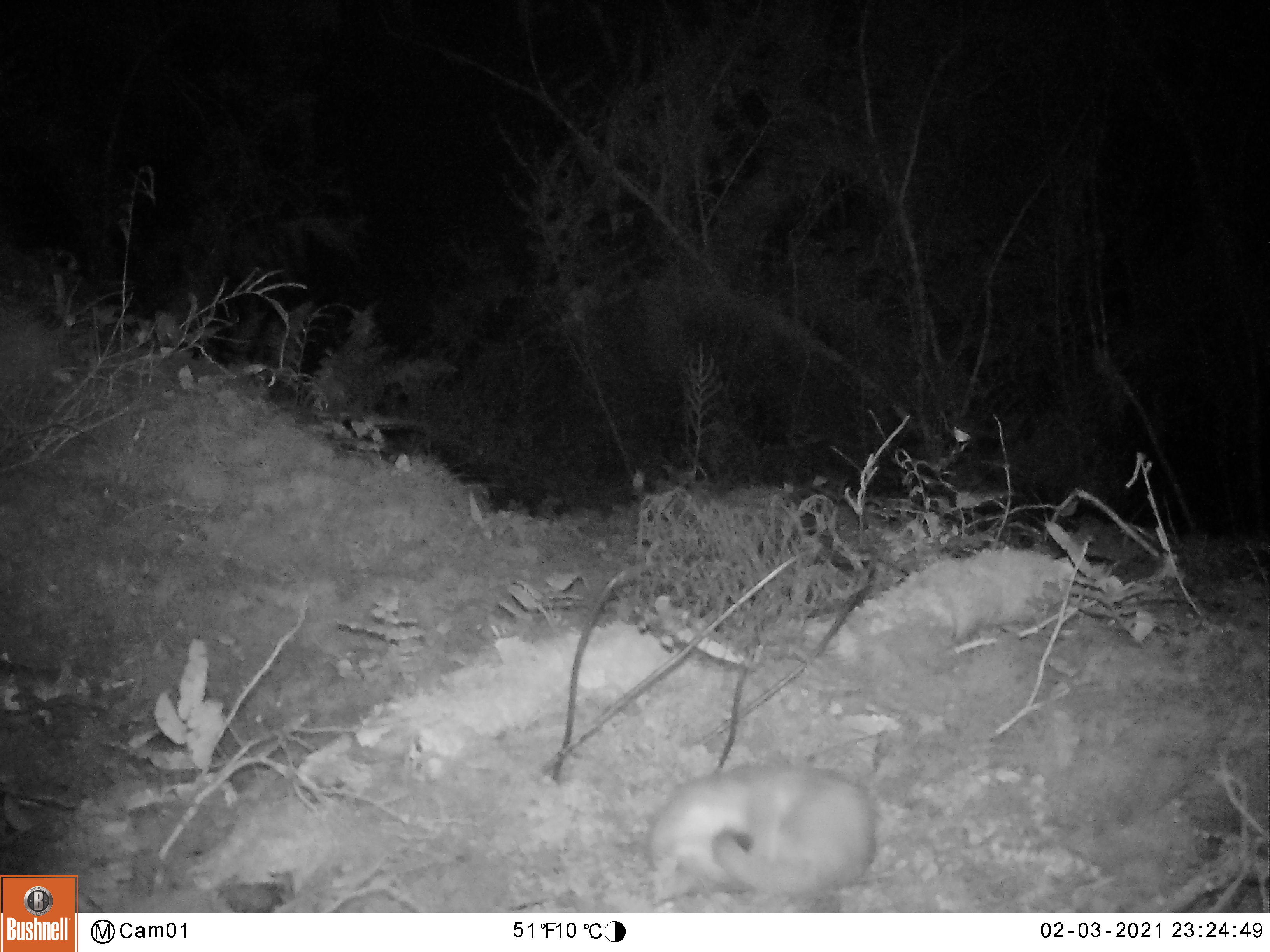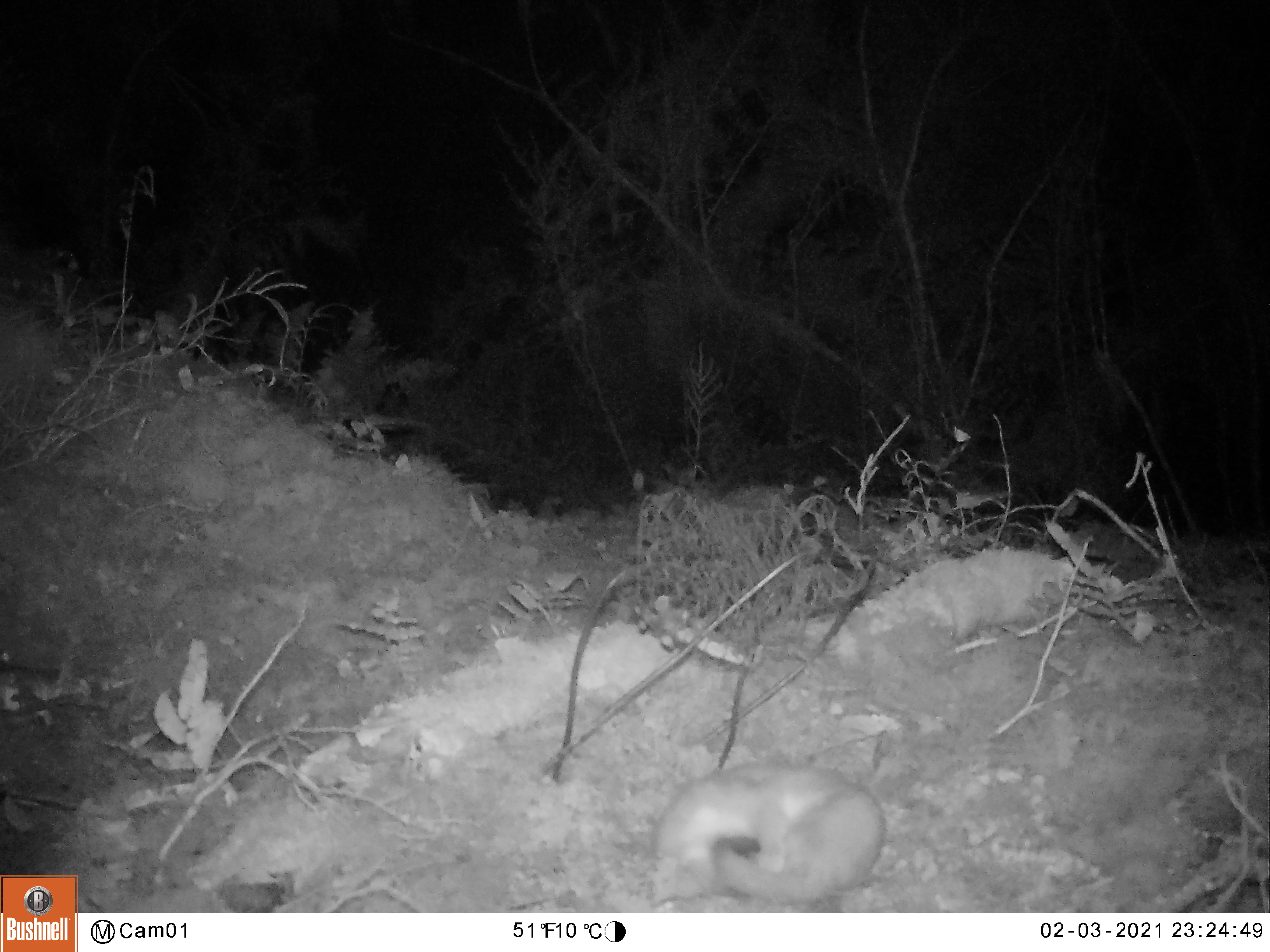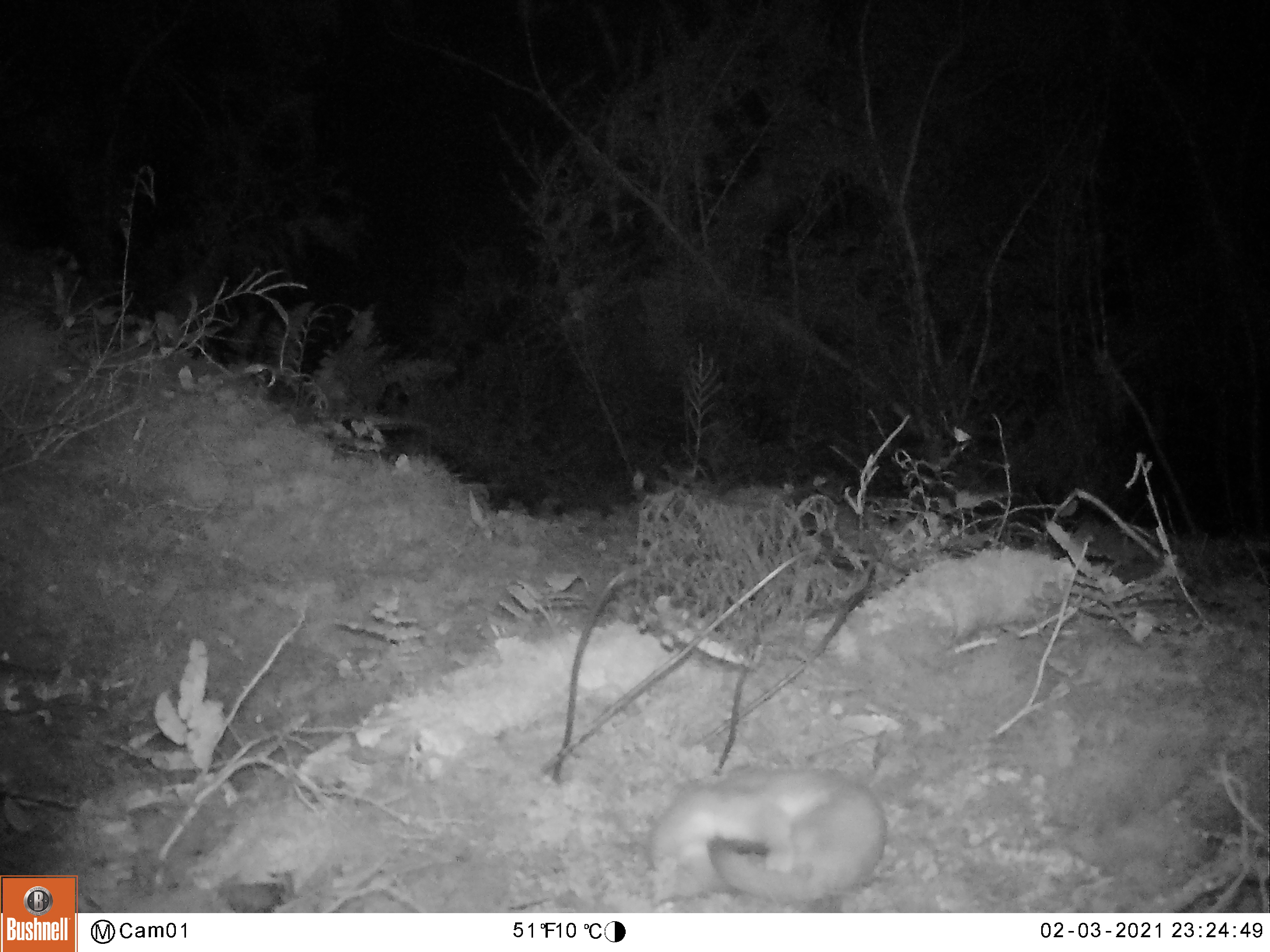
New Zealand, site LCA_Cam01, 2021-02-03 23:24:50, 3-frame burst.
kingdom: Animalia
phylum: Chordata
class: Mammalia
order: Carnivora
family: Mustelidae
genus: Mustela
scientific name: Mustela erminea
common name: stoat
Stoat (Mustela erminea).